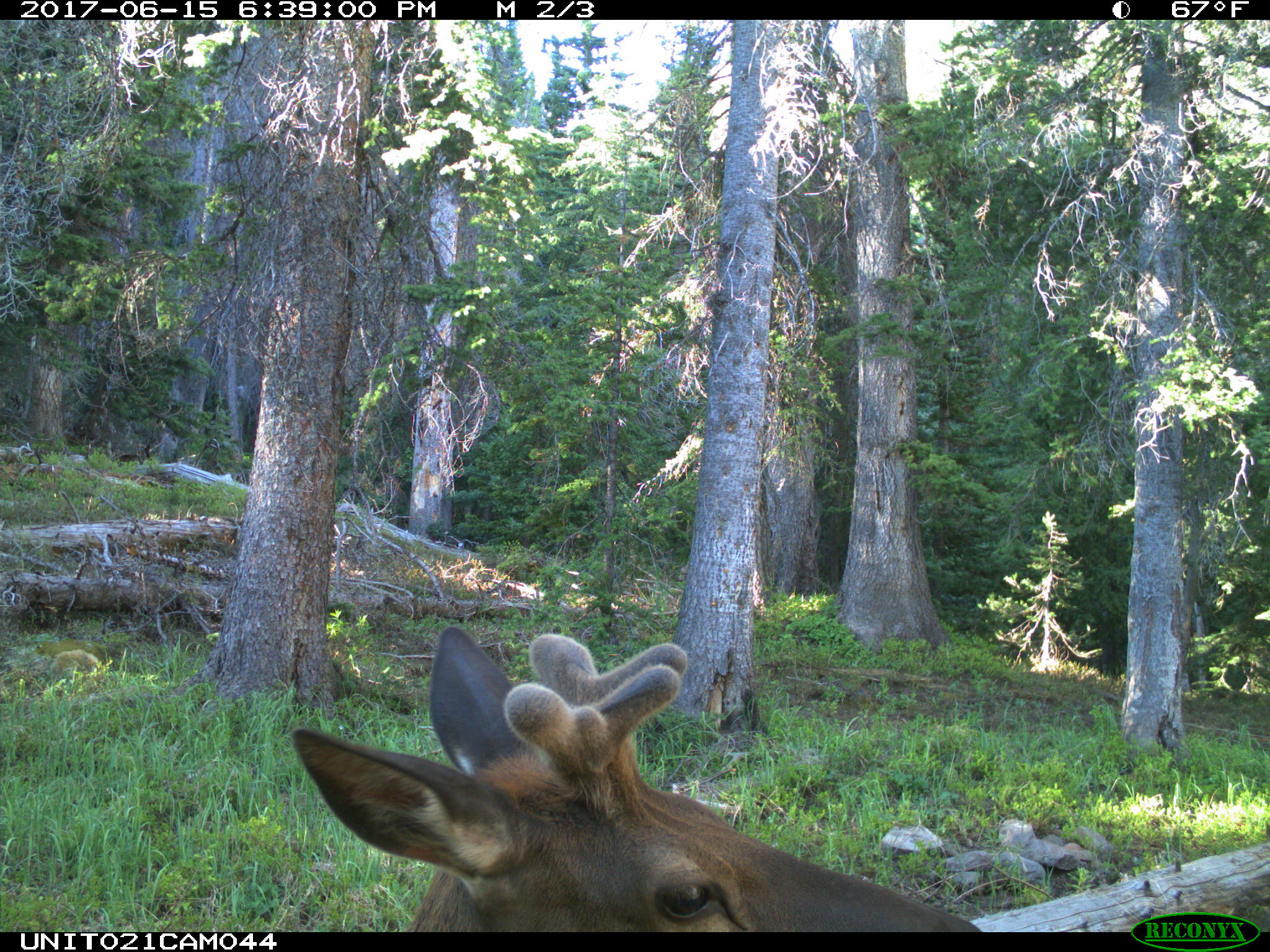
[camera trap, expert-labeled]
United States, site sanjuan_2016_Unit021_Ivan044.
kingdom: Animalia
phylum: Chordata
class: Mammalia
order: Artiodactyla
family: Cervidae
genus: Cervus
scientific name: Cervus elaphus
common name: red deer